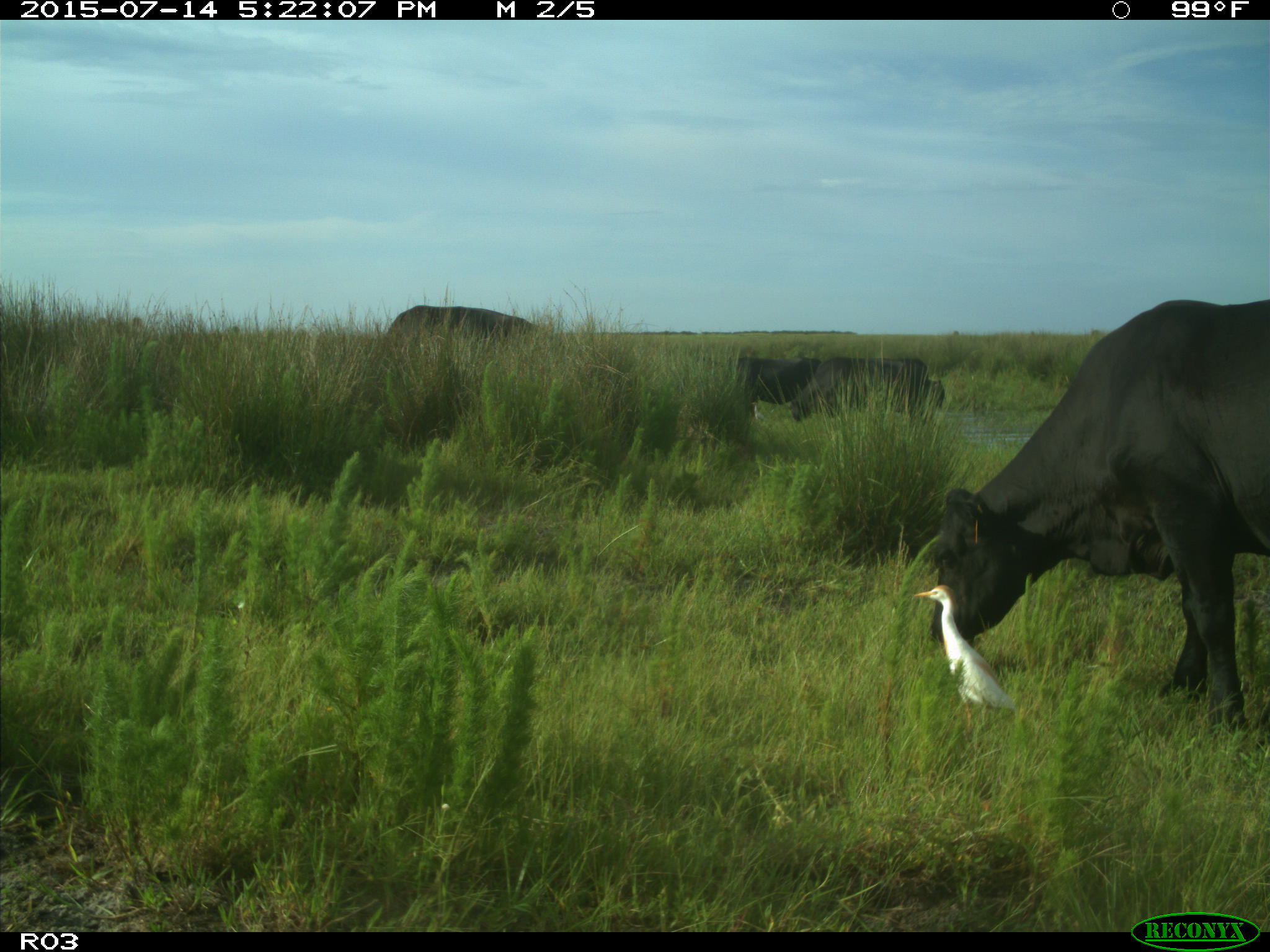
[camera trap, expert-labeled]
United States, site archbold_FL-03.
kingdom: Animalia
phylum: Chordata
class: Mammalia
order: Artiodactyla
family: Bovidae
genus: Bos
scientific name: Bos taurus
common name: domestic cow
Bos taurus (domestic cow).